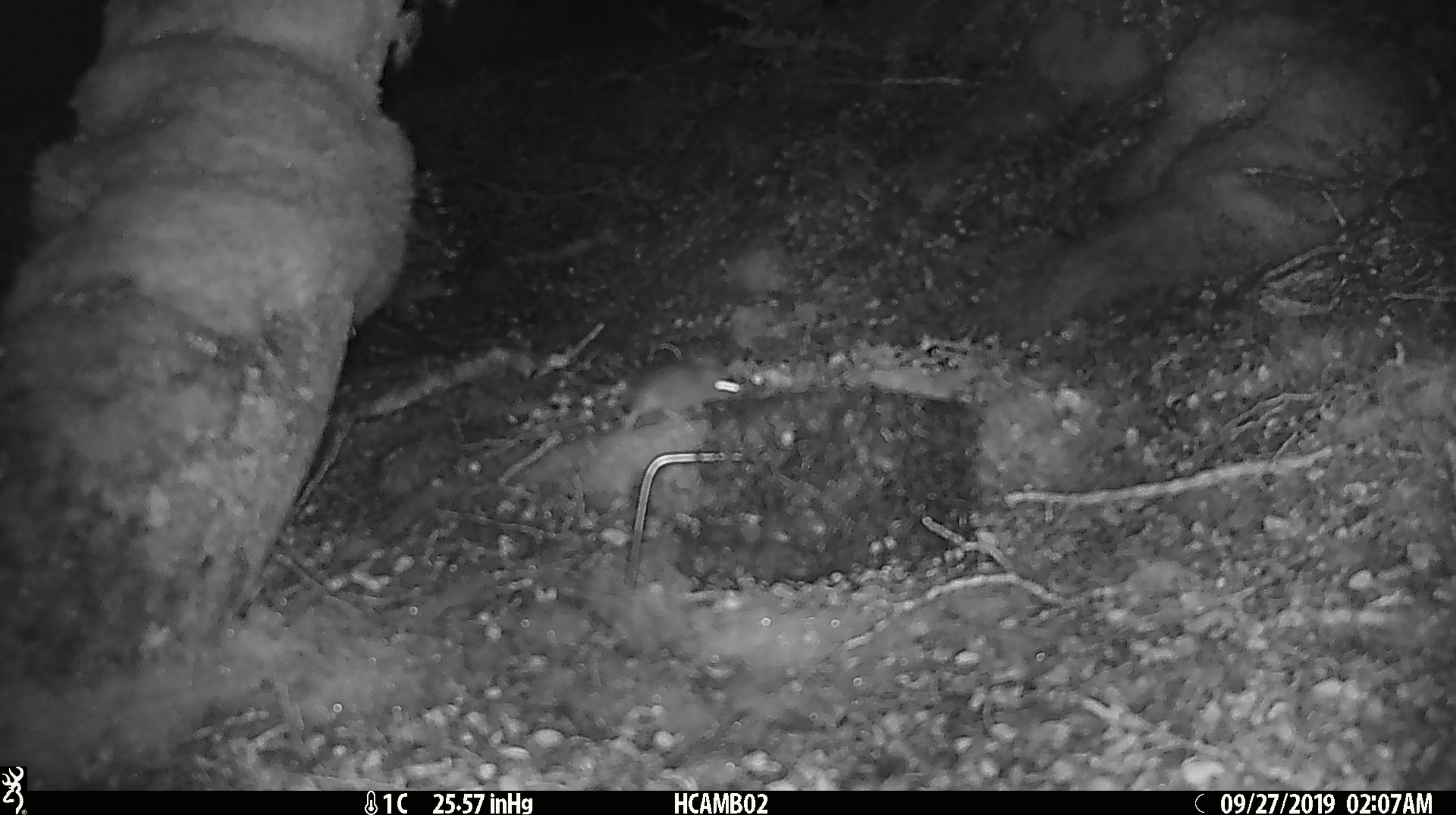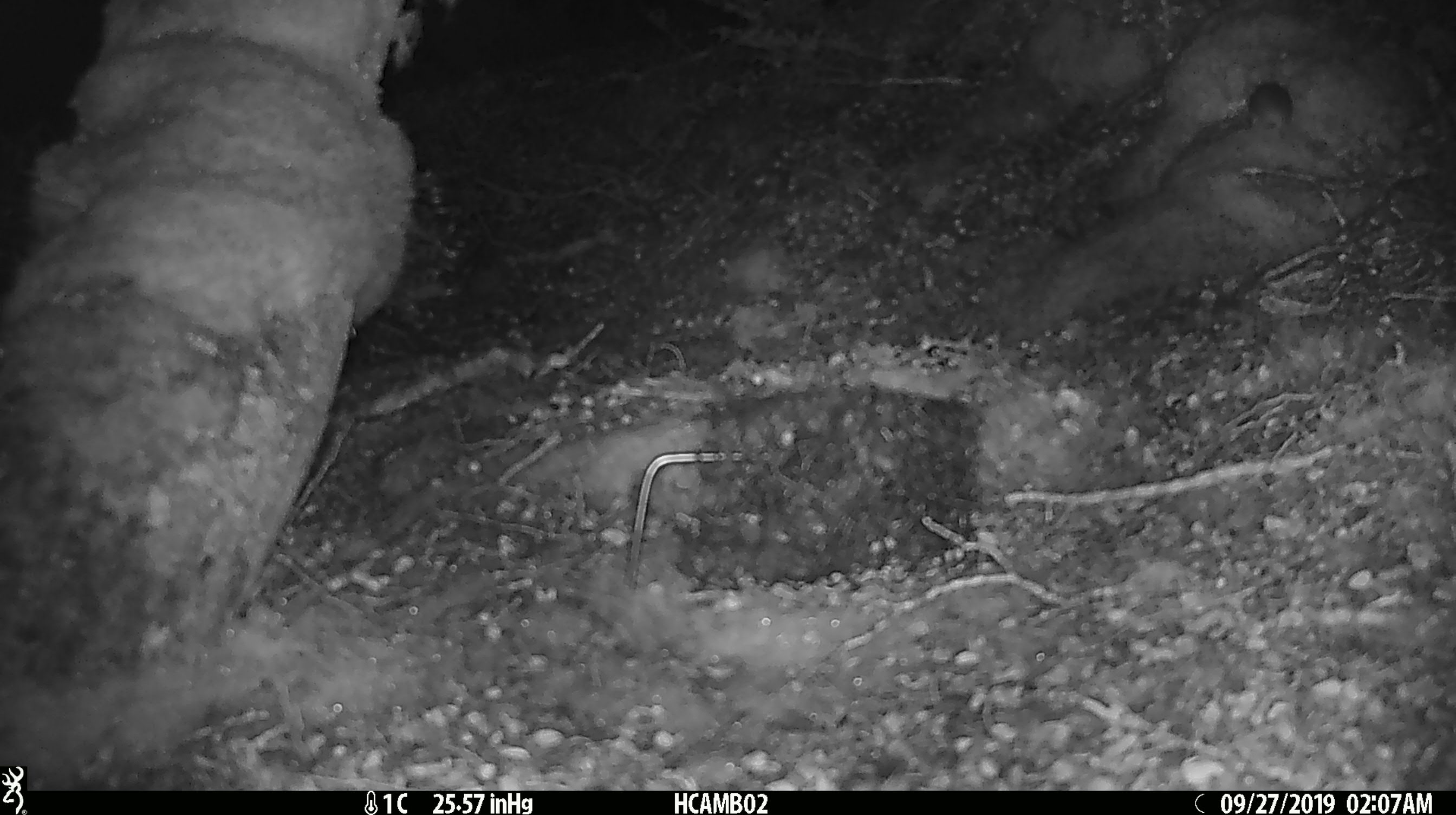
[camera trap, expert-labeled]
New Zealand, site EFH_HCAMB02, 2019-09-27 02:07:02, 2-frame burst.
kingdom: Animalia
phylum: Chordata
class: Mammalia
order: Rodentia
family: Muridae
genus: Mus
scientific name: Mus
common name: mouse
Mouse (Mus).